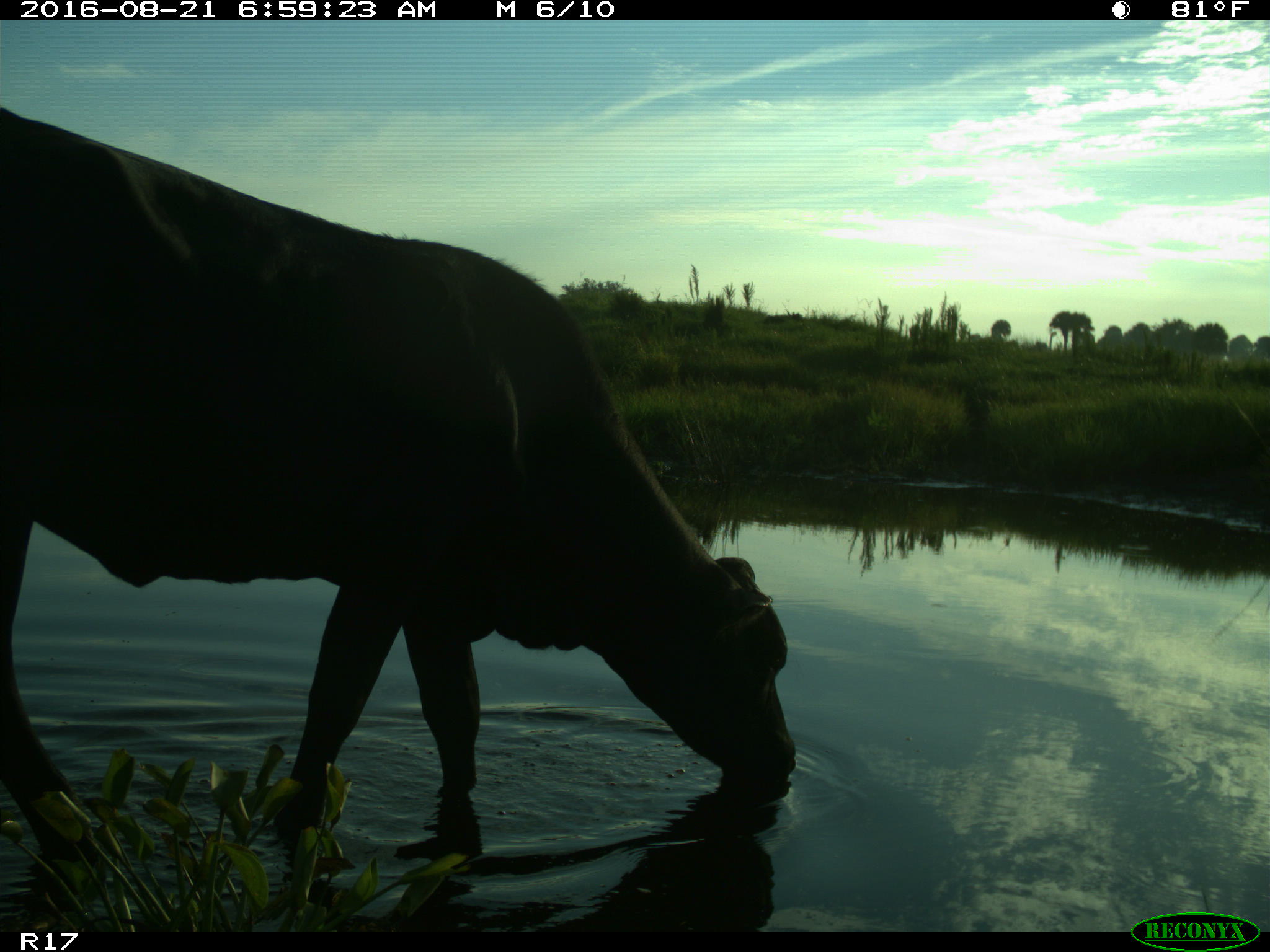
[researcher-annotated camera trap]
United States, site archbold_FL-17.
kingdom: Animalia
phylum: Chordata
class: Mammalia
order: Artiodactyla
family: Bovidae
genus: Bos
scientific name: Bos taurus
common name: domestic cow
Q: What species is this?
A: Bos taurus (domestic cow).